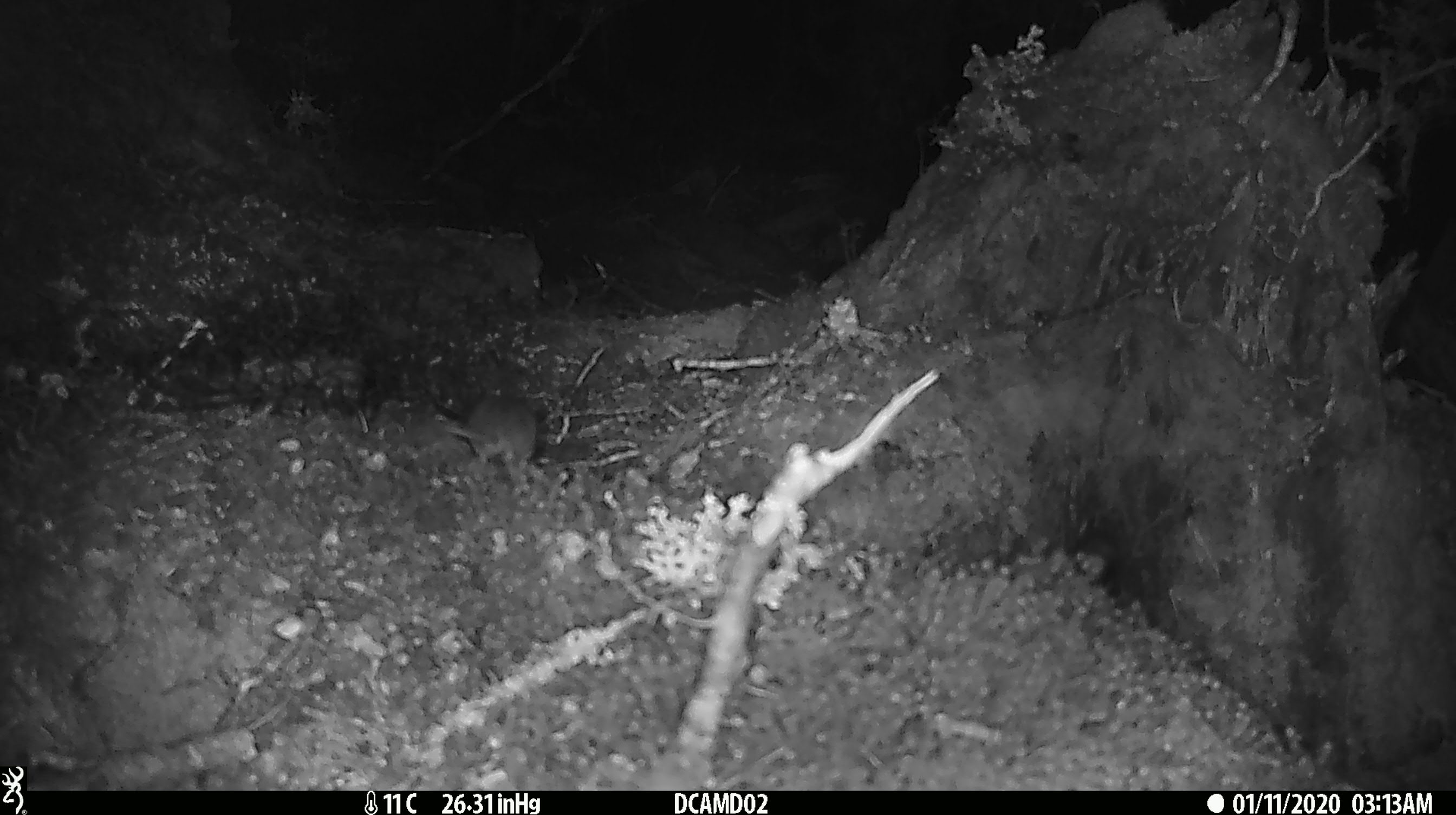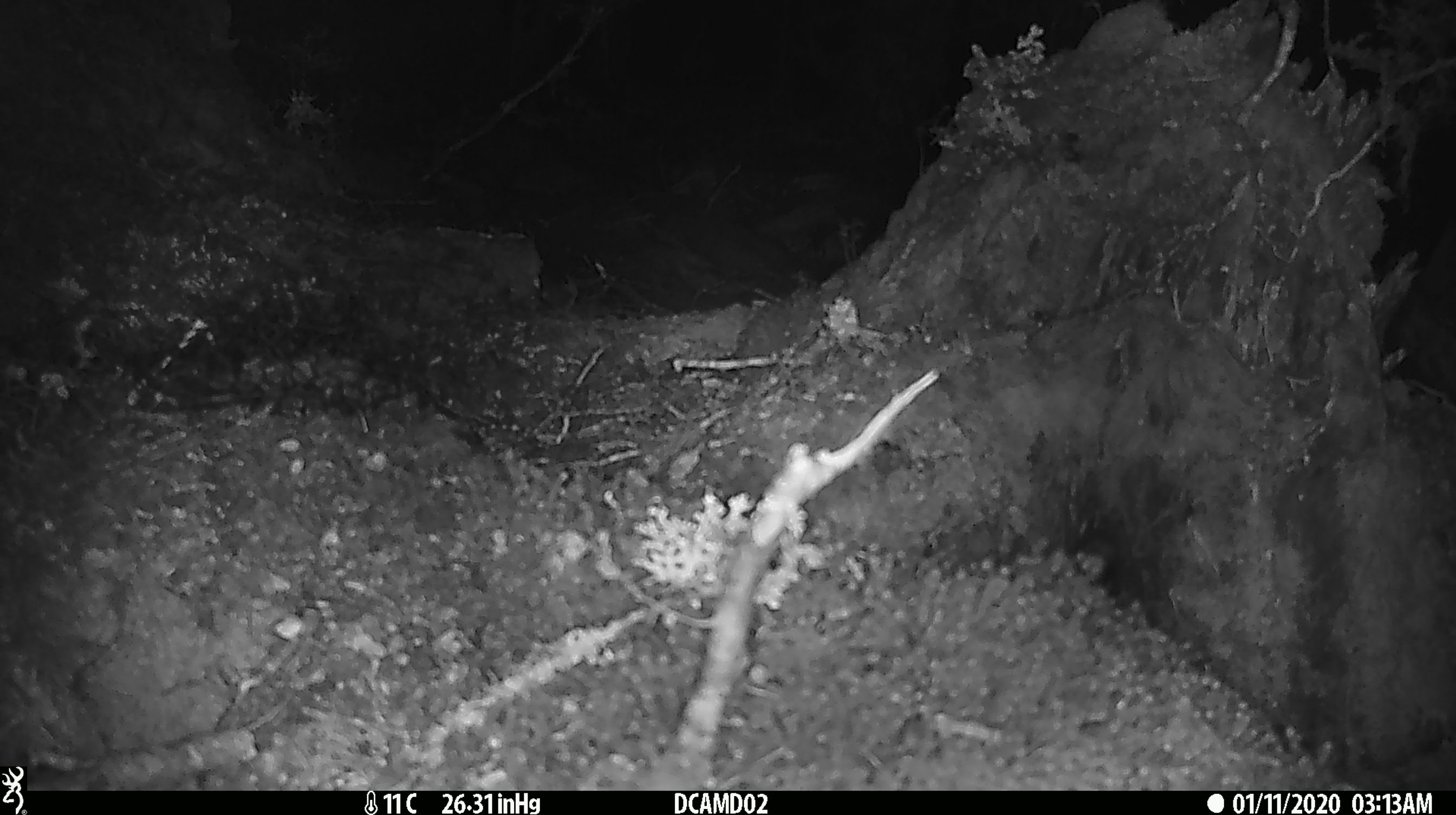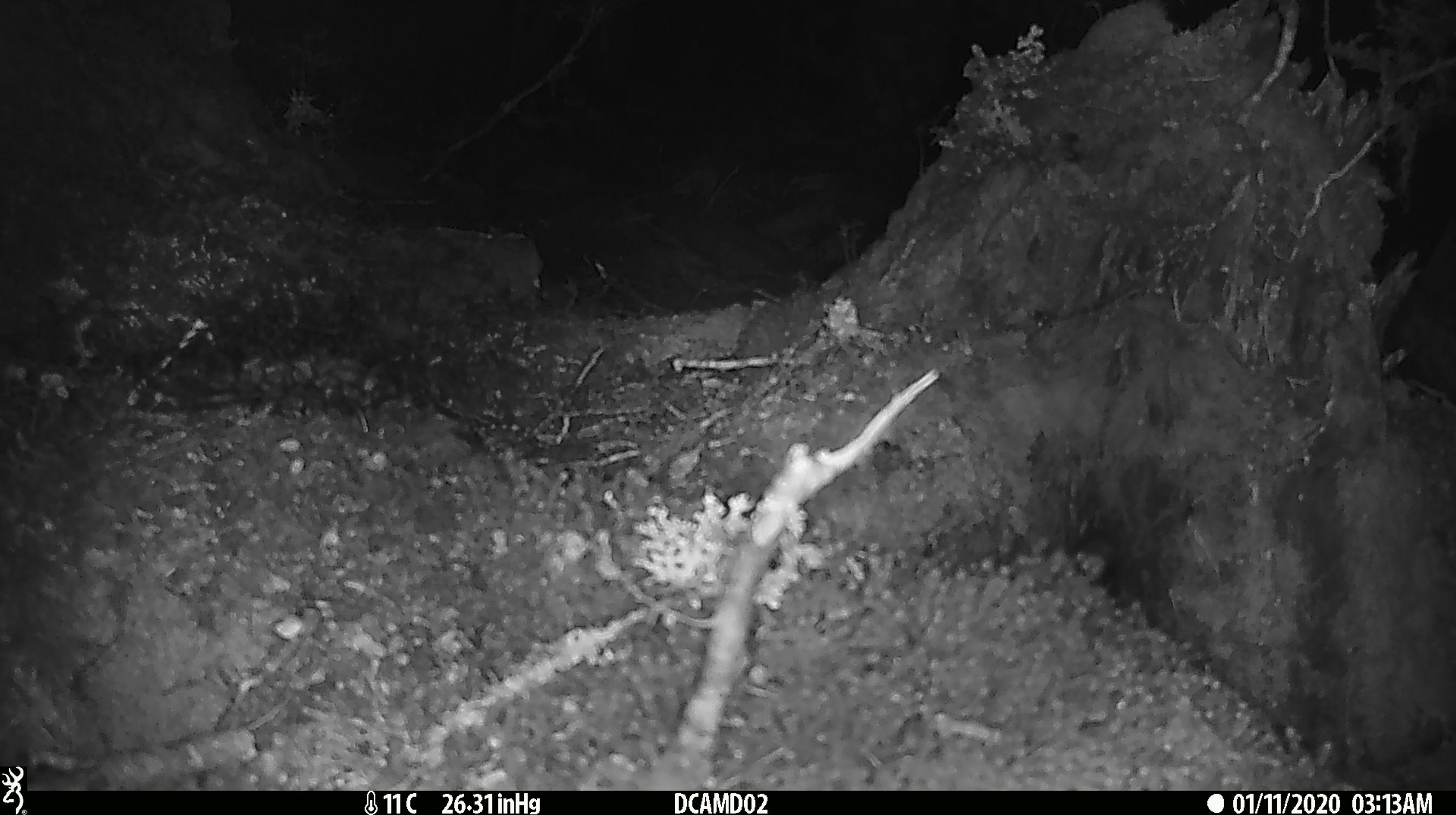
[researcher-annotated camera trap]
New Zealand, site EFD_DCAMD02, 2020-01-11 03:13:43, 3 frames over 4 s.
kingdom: Animalia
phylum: Chordata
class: Mammalia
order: Rodentia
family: Muridae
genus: Mus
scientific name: Mus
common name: mouse